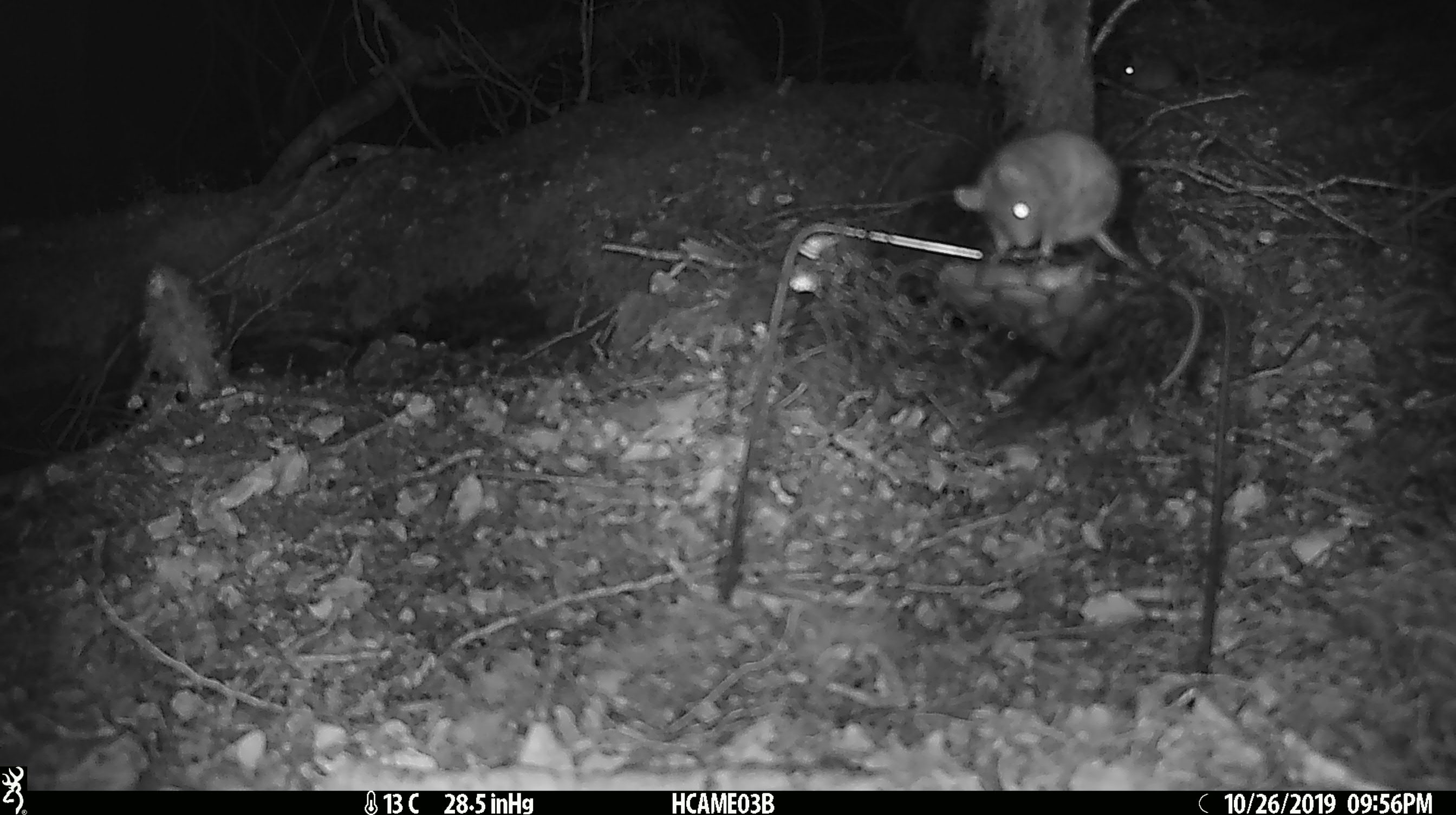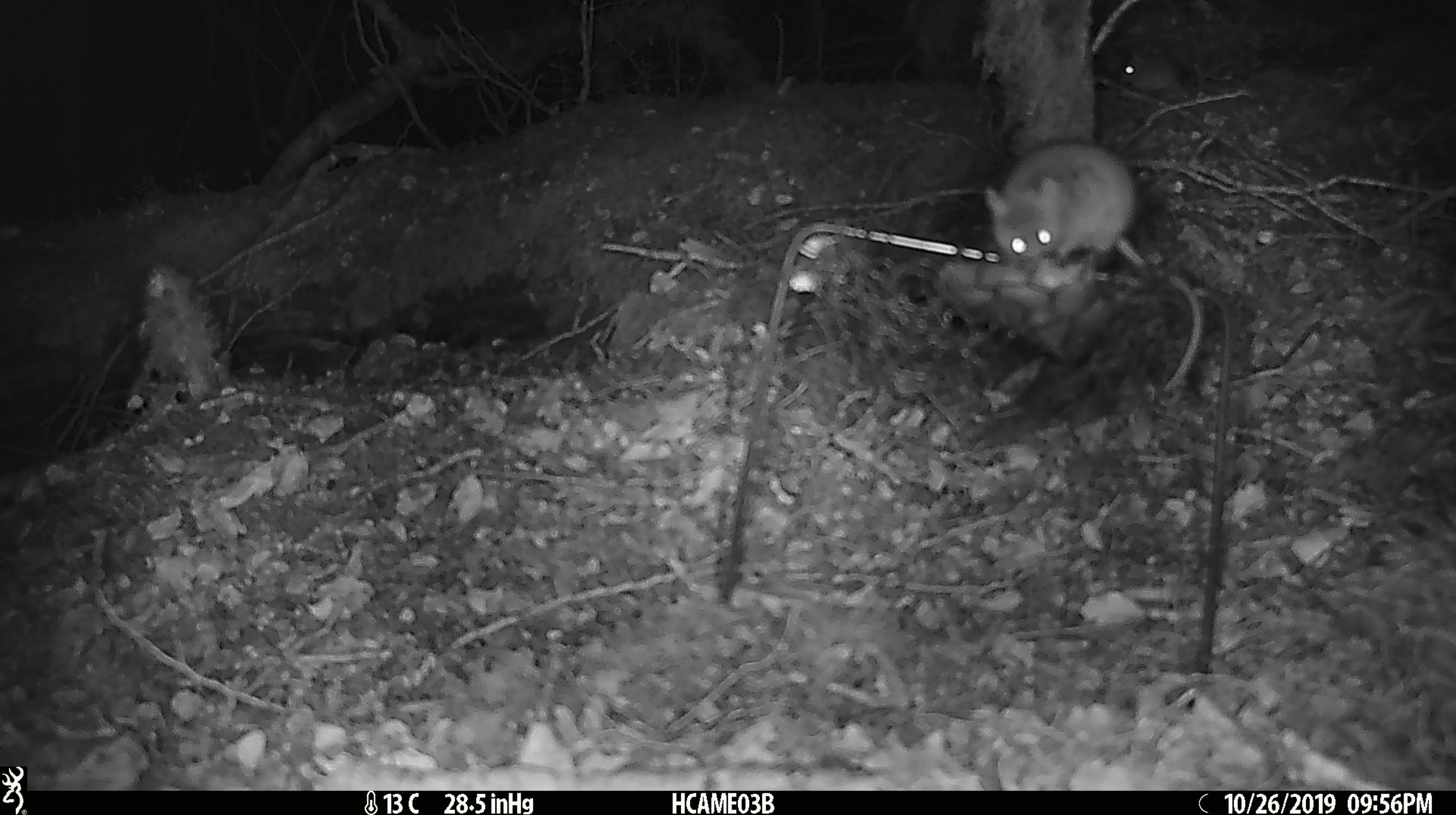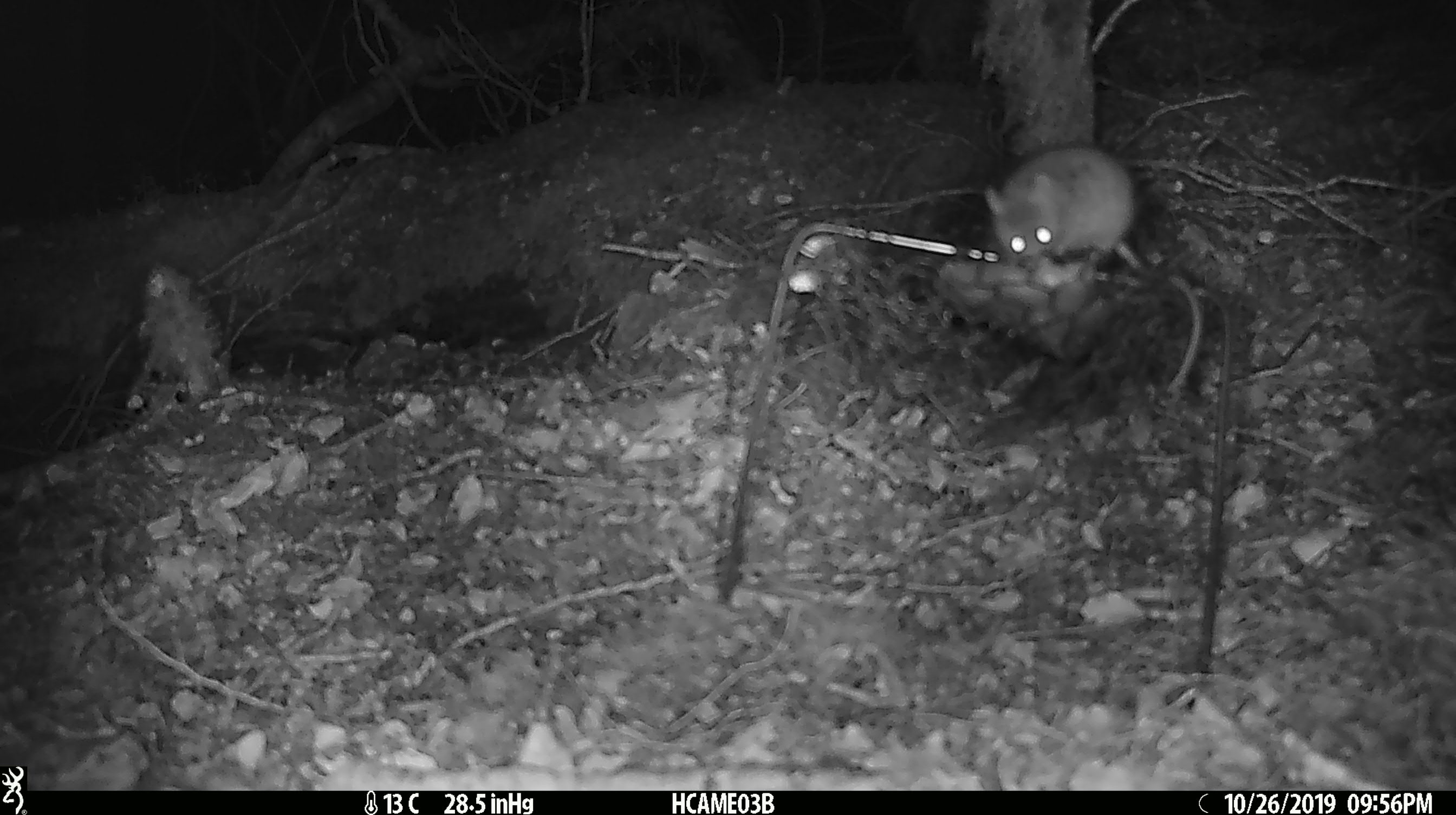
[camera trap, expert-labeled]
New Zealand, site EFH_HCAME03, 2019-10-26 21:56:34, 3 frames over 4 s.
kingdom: Animalia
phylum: Chordata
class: Mammalia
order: Rodentia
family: Muridae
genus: Mus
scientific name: Mus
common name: mouse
Mouse (Mus).